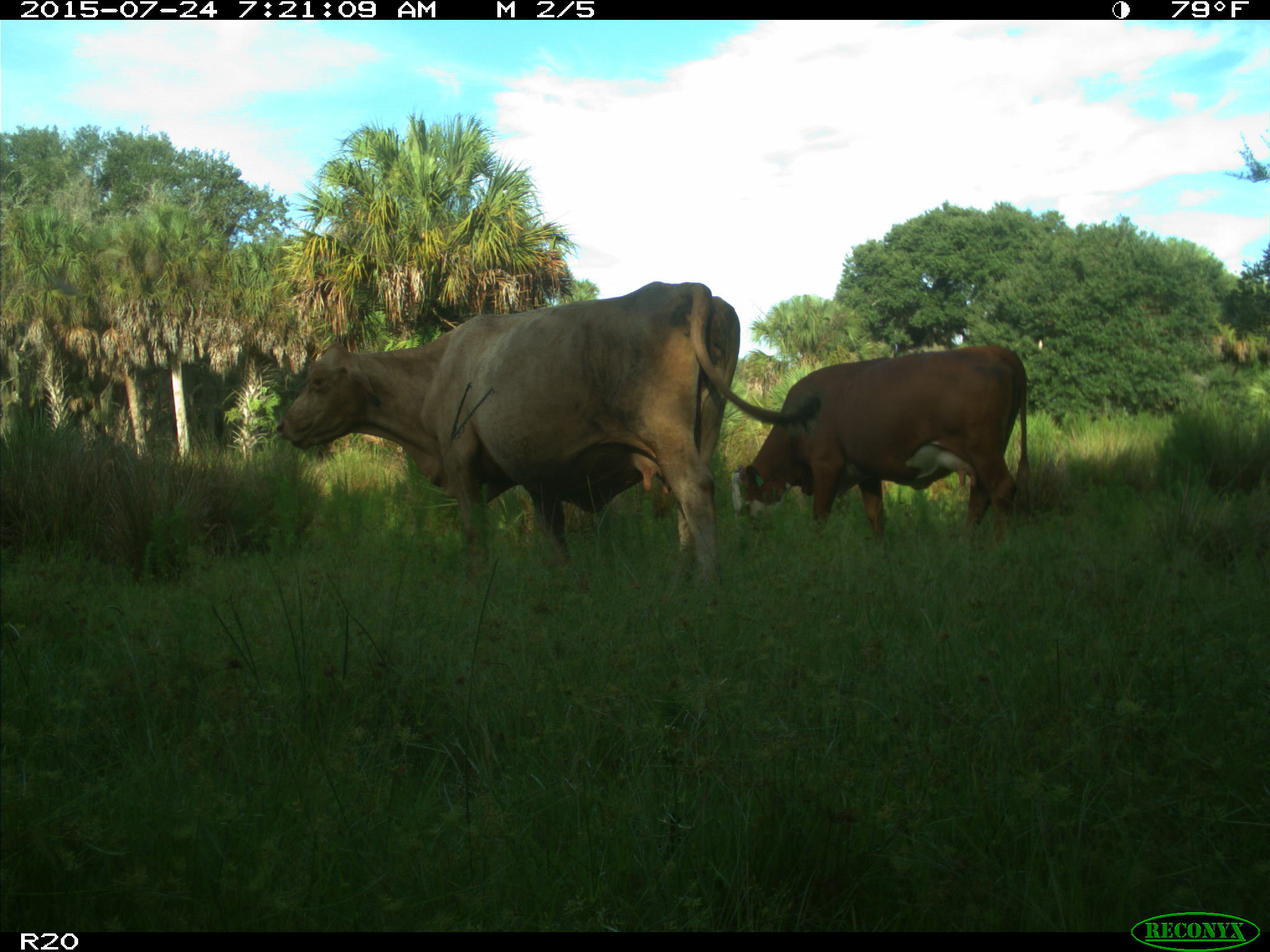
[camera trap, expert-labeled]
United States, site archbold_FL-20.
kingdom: Animalia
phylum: Chordata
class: Mammalia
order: Artiodactyla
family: Bovidae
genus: Bos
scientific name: Bos taurus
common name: domestic cow